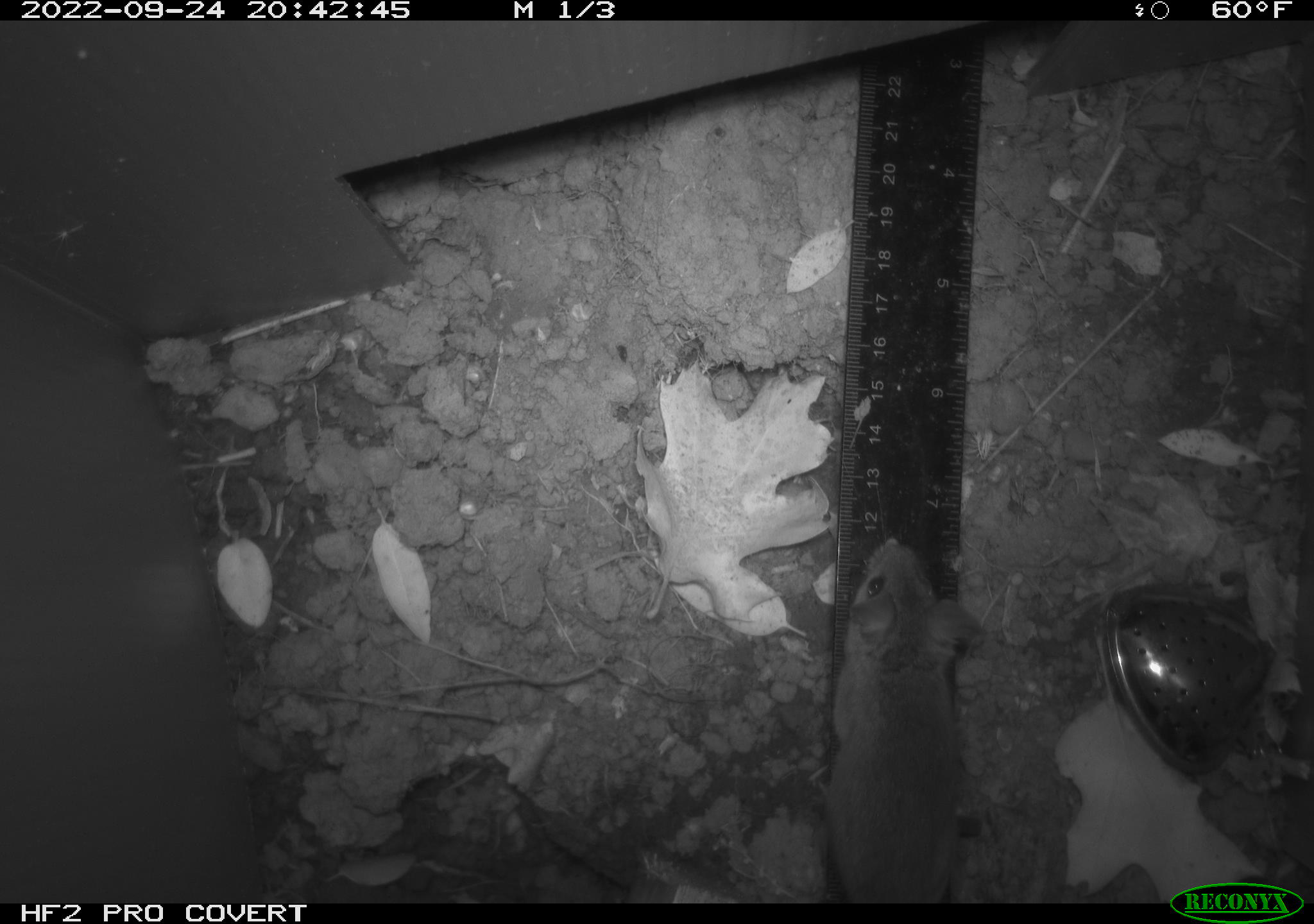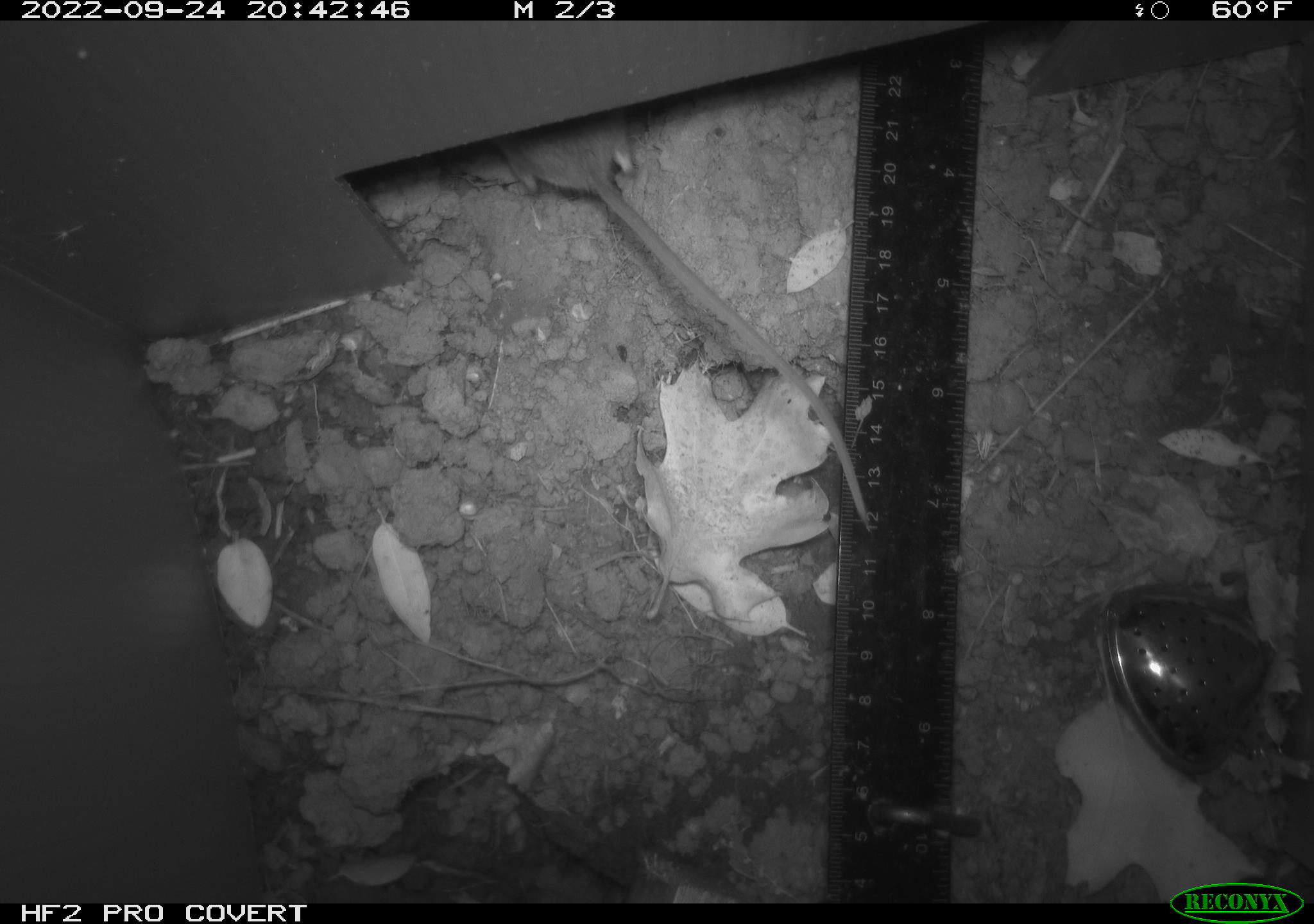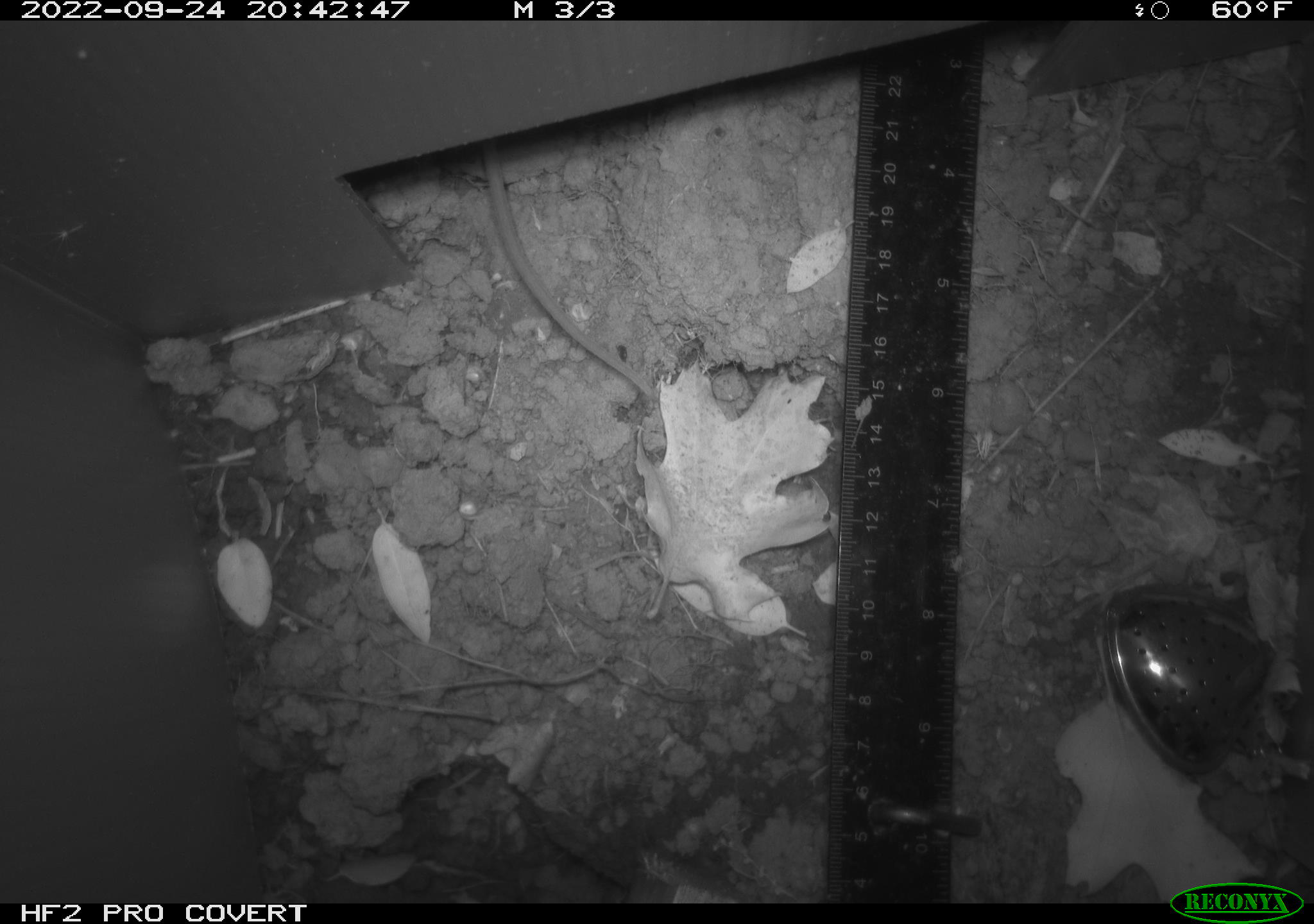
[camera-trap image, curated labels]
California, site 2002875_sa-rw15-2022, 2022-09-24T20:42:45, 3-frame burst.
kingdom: Animalia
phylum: Chordata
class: Mammalia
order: Rodentia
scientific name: Rodentia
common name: mouse species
Mouse species (Rodentia).